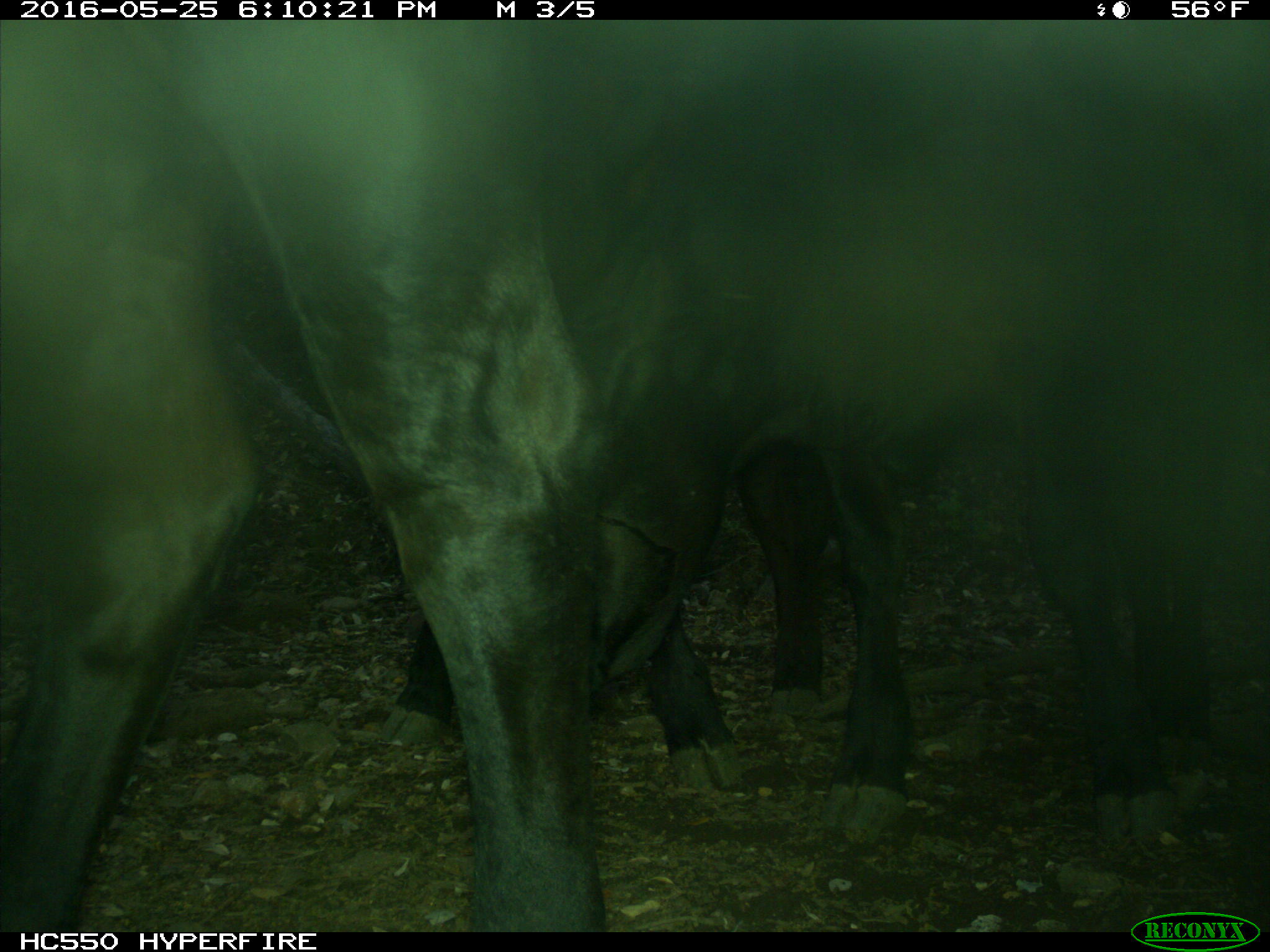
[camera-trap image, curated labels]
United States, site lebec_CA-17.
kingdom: Animalia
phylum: Chordata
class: Mammalia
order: Artiodactyla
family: Bovidae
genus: Bos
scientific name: Bos taurus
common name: domestic cow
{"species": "Bos taurus (domestic cow)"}